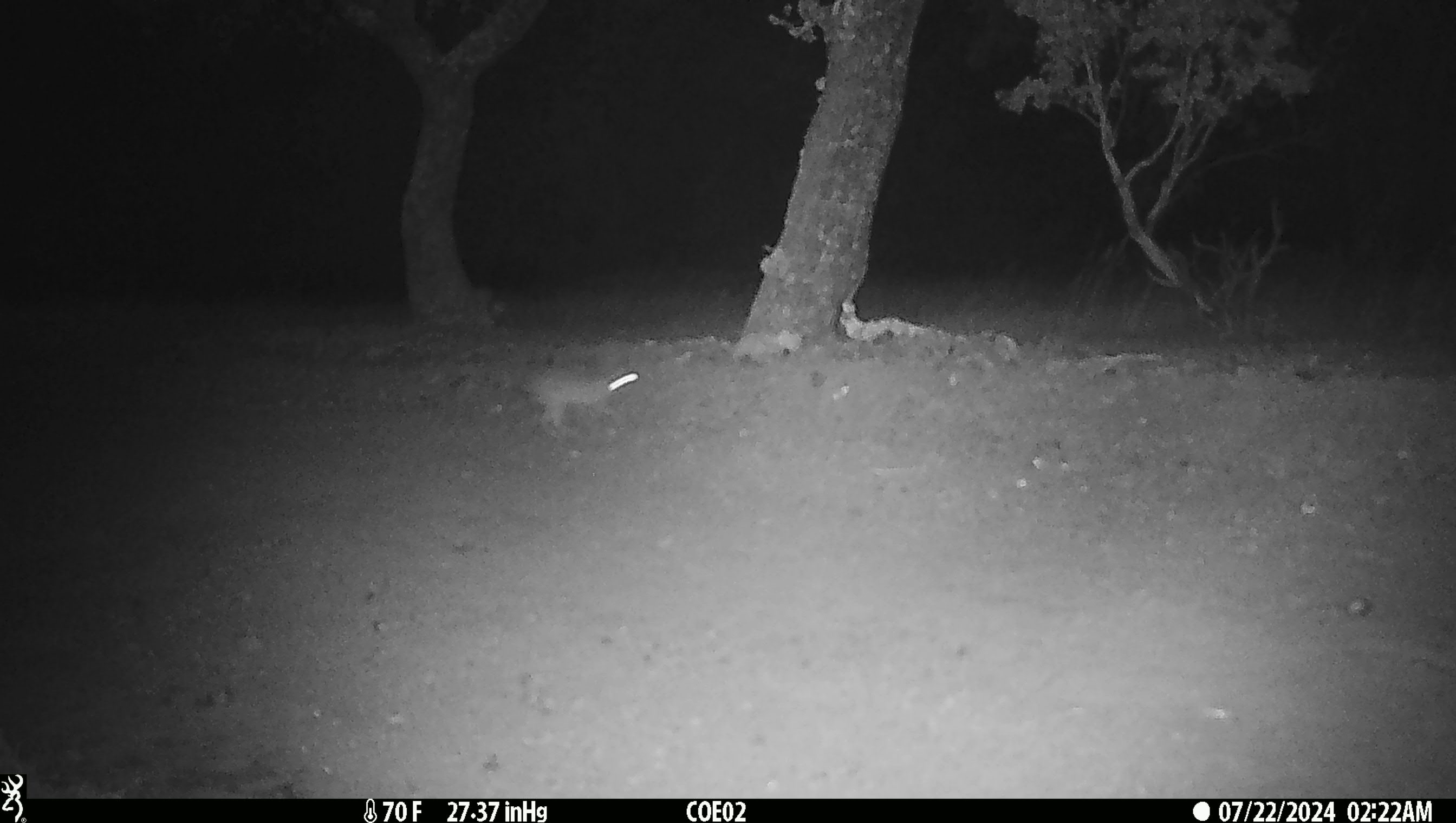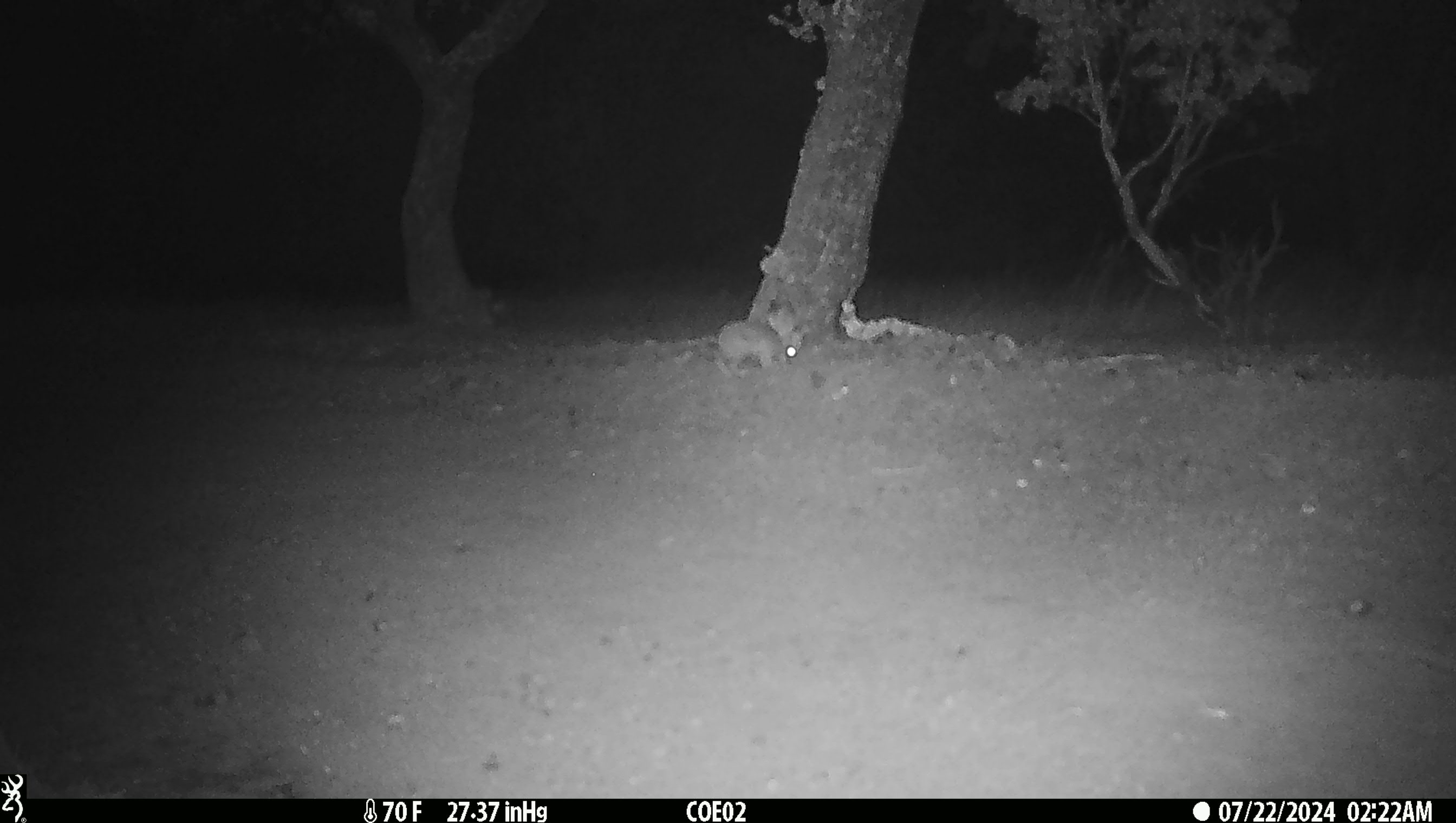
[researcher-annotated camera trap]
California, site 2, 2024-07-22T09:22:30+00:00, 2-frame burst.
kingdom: Animalia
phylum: Chordata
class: Mammalia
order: Lagomorpha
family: Leporidae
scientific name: Leporidae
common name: rabbit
Rabbit (Leporidae).